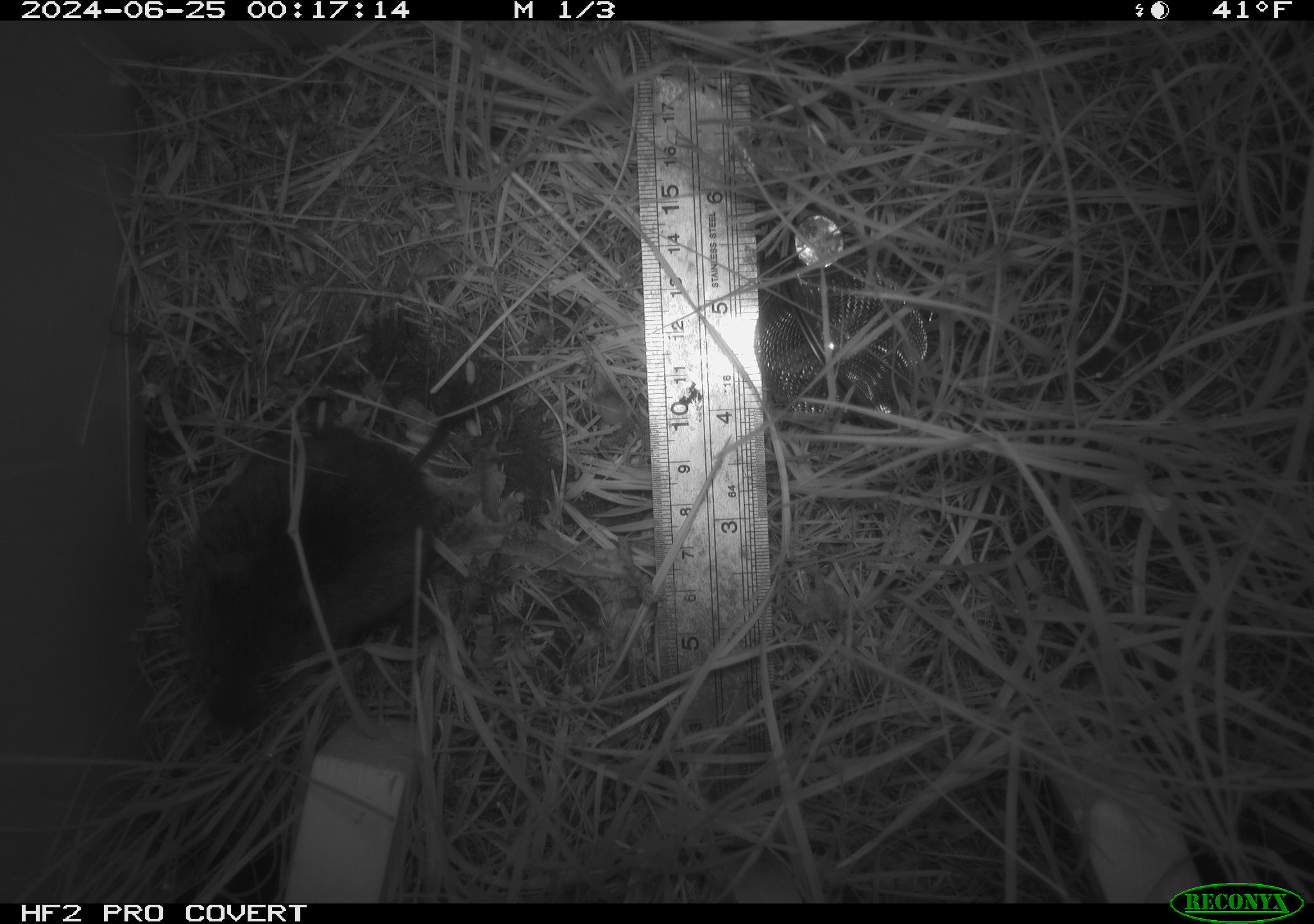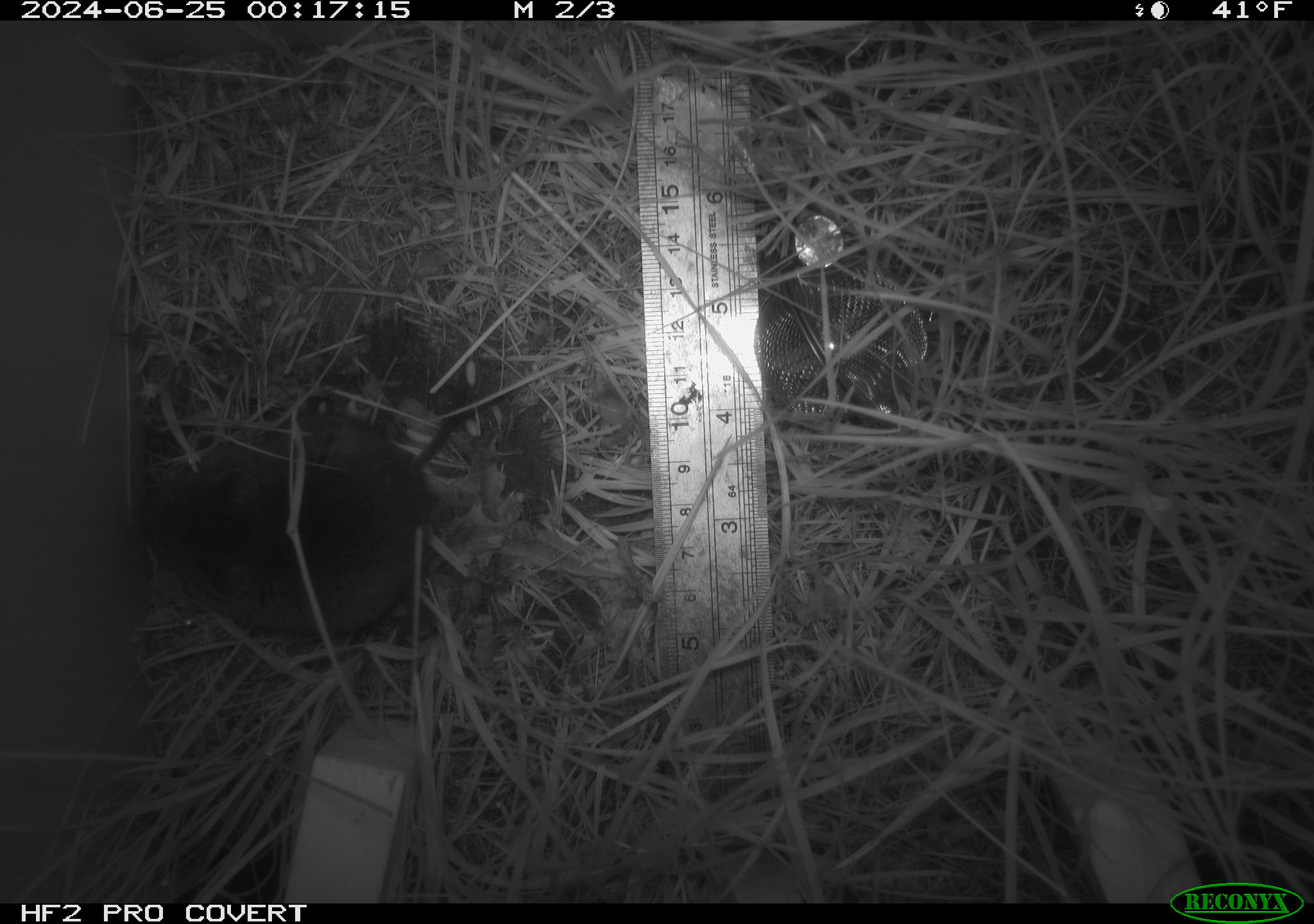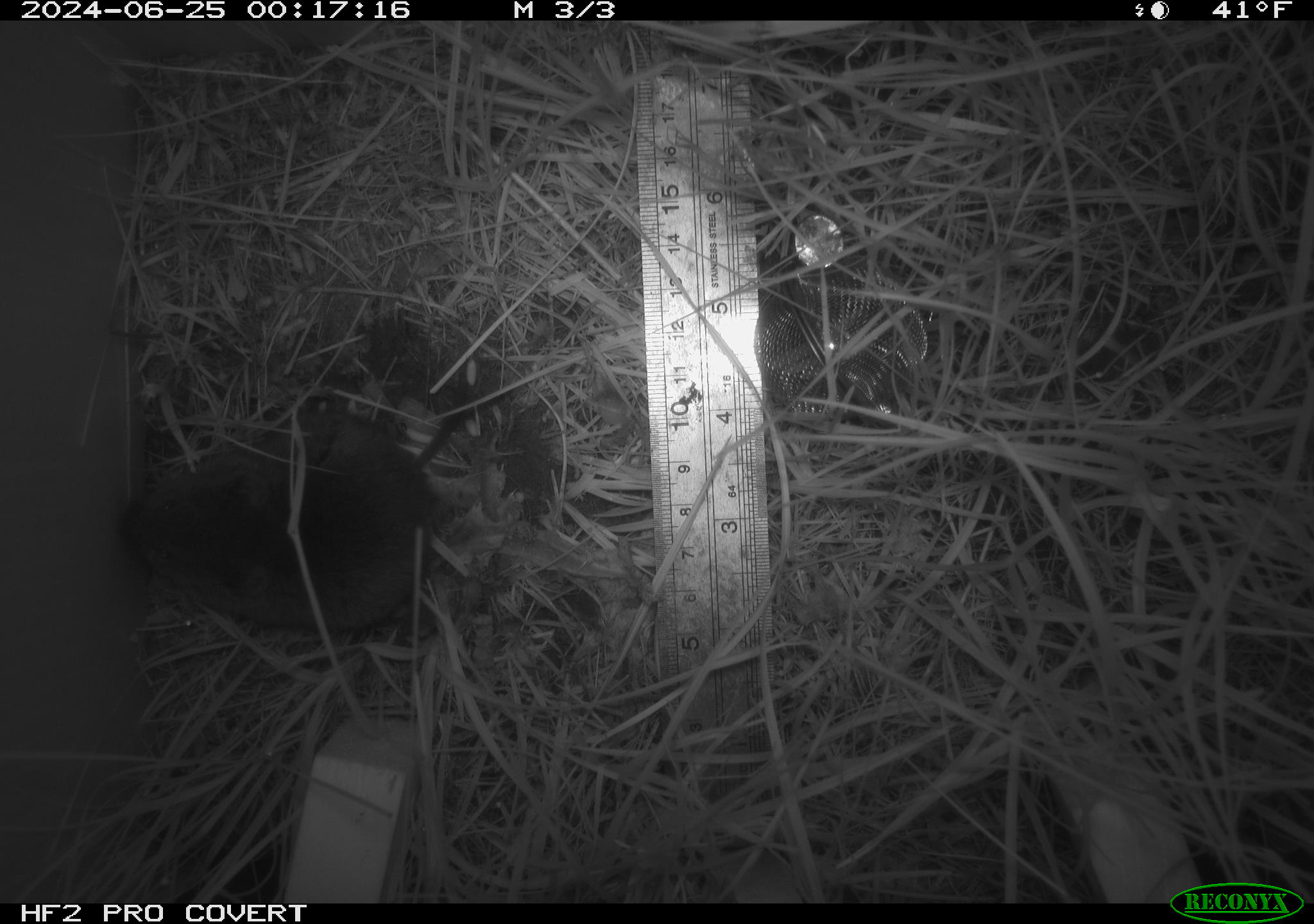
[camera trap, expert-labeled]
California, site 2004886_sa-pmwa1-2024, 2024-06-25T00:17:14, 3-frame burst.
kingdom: Animalia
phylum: Chordata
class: Mammalia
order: Rodentia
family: Cricetidae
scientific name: Arvicolinae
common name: voles, lemmings, and muskrats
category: arvicolinae subfamily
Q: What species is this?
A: Arvicolinae subfamily (voles, lemmings, and muskrats) (Arvicolinae).